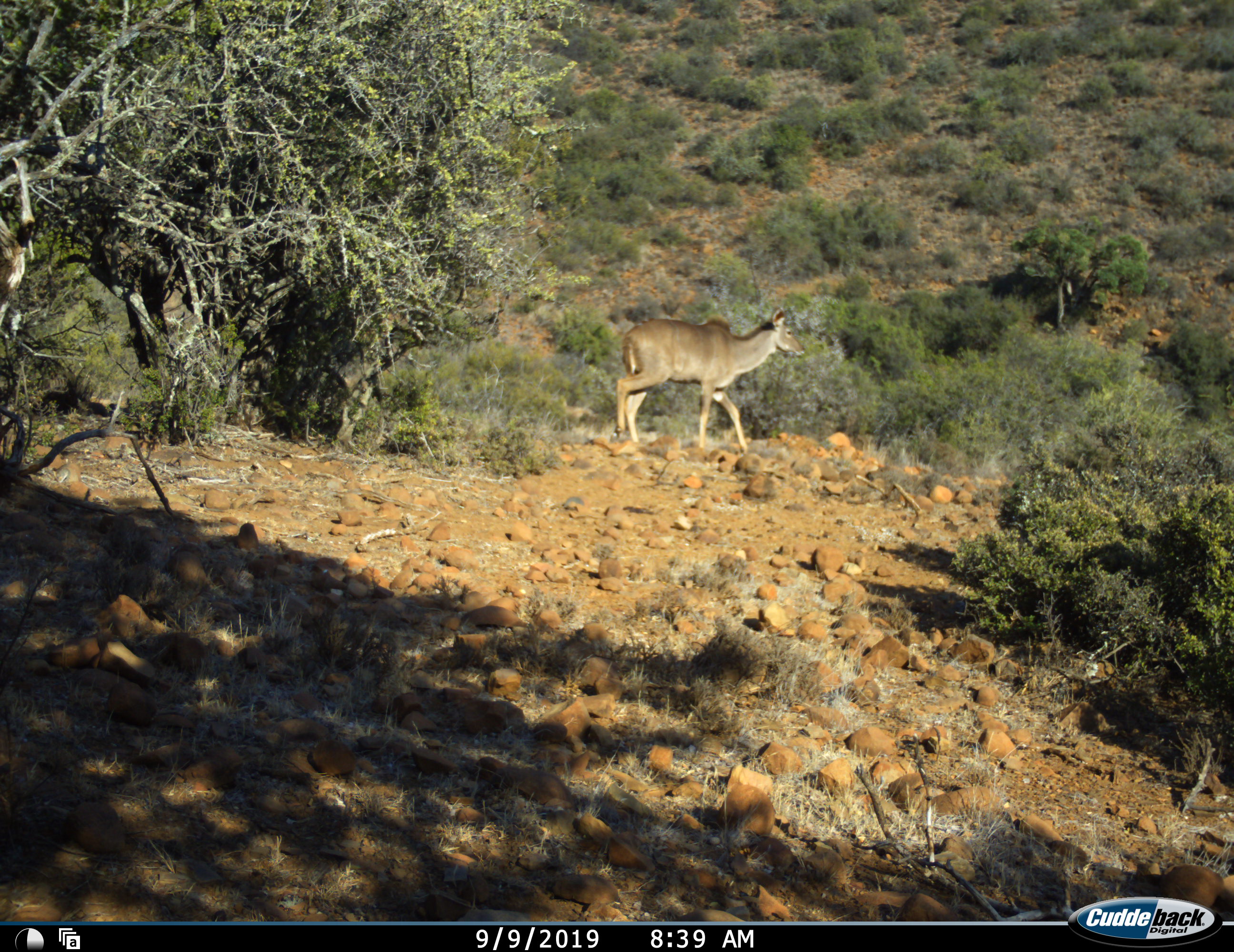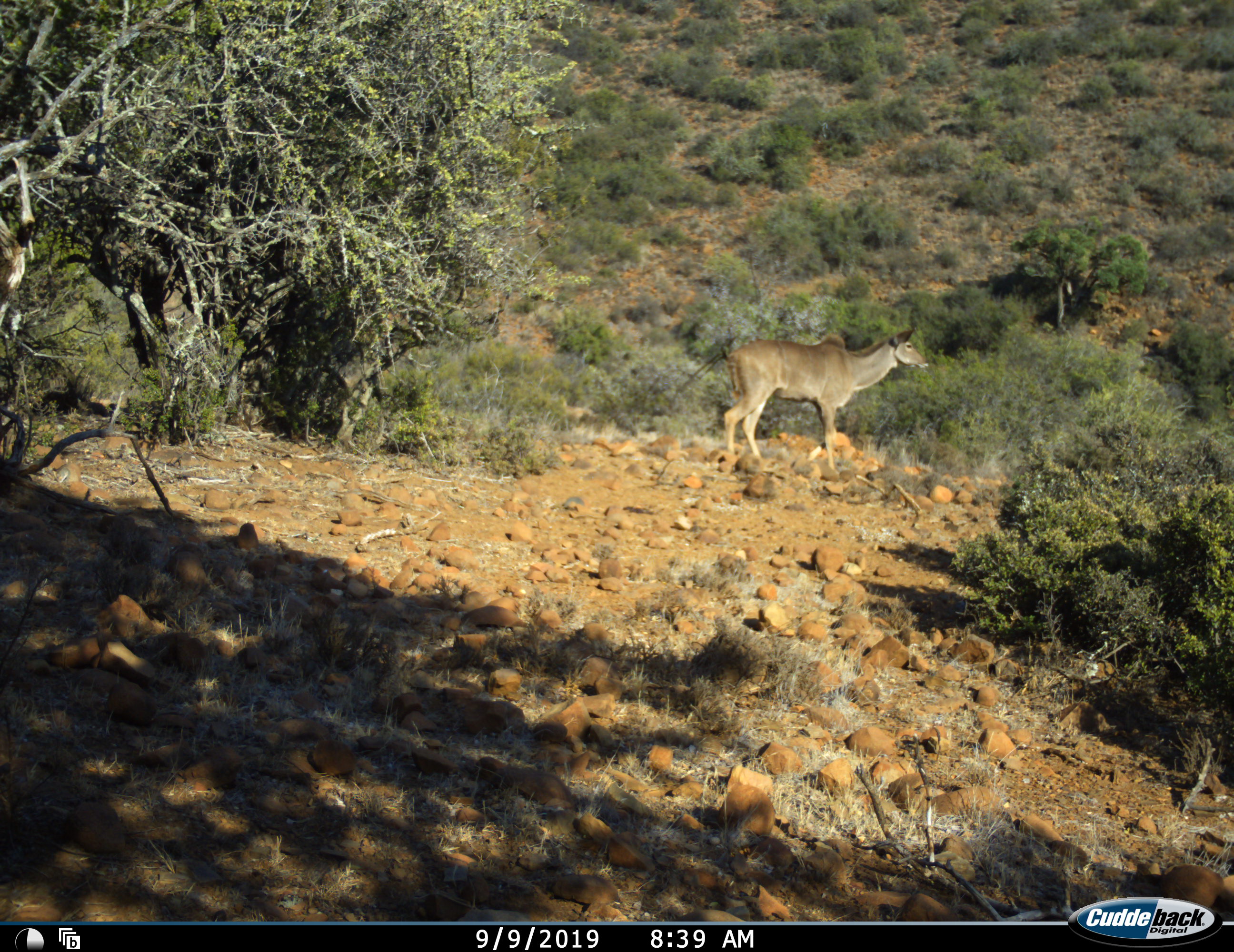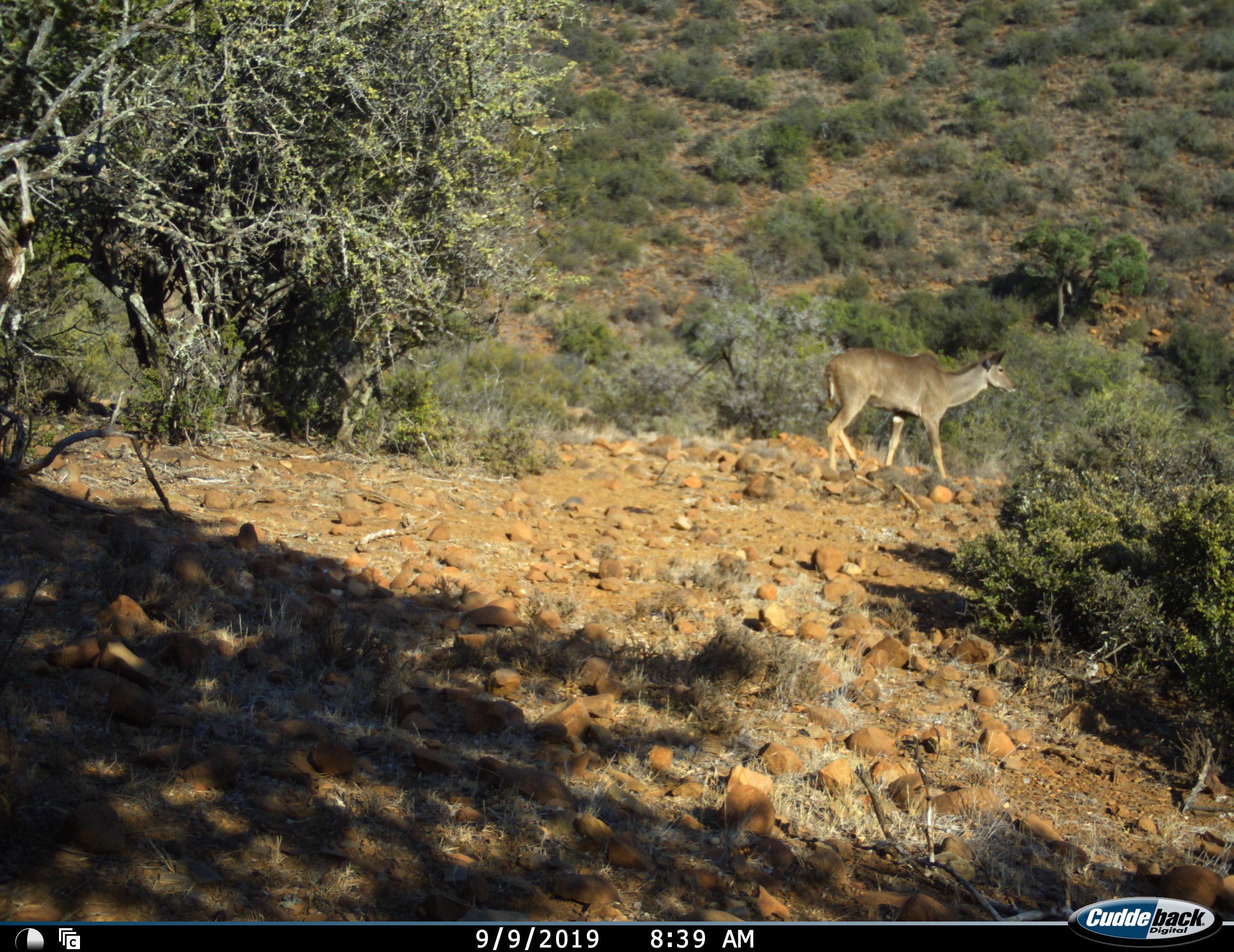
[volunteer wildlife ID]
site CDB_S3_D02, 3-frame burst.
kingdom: Animalia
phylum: Chordata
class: Mammalia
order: Artiodactyla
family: Bovidae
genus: Tragelaphus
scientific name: Tragelaphus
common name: kudu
Kudu (Tragelaphus), count 1. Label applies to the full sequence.